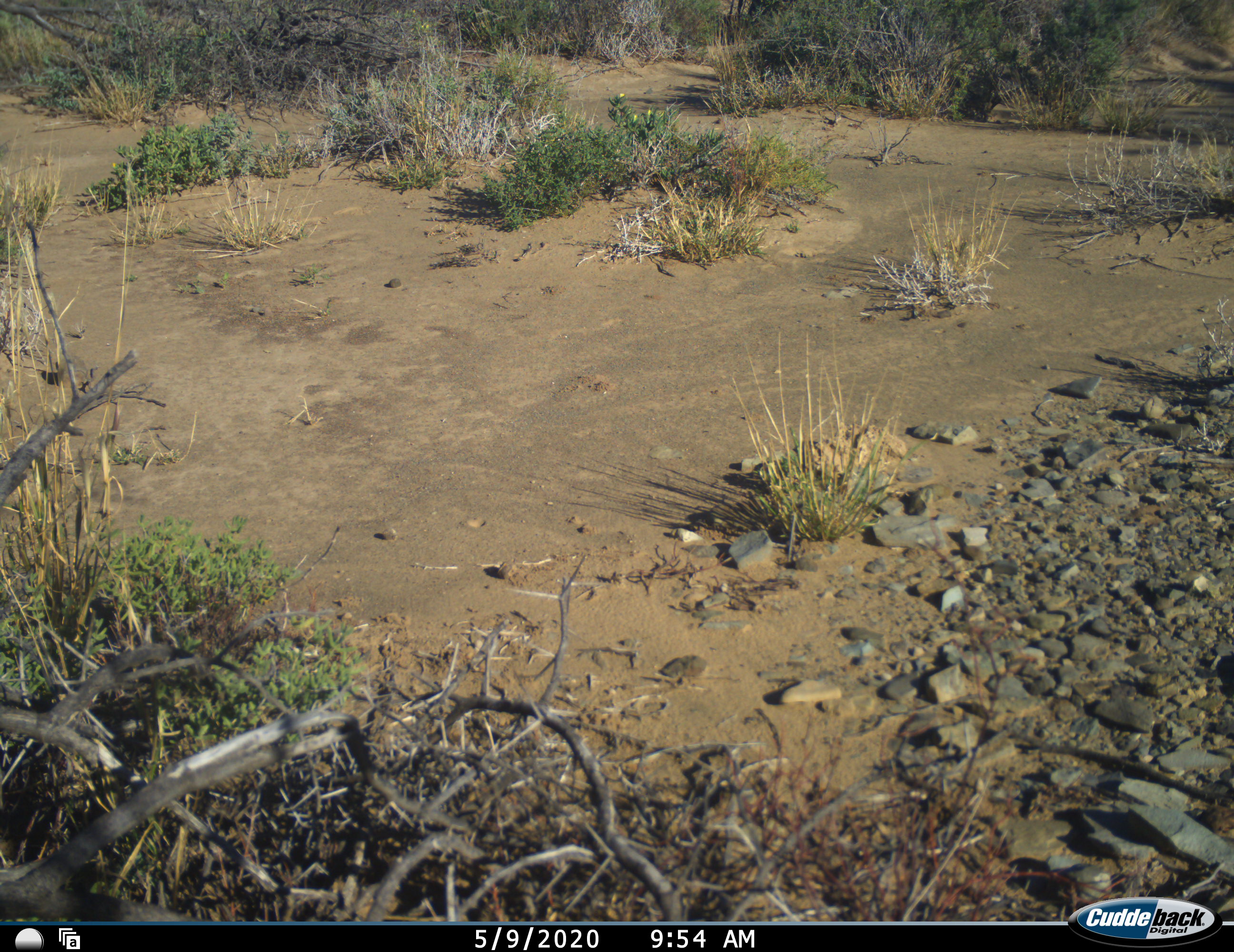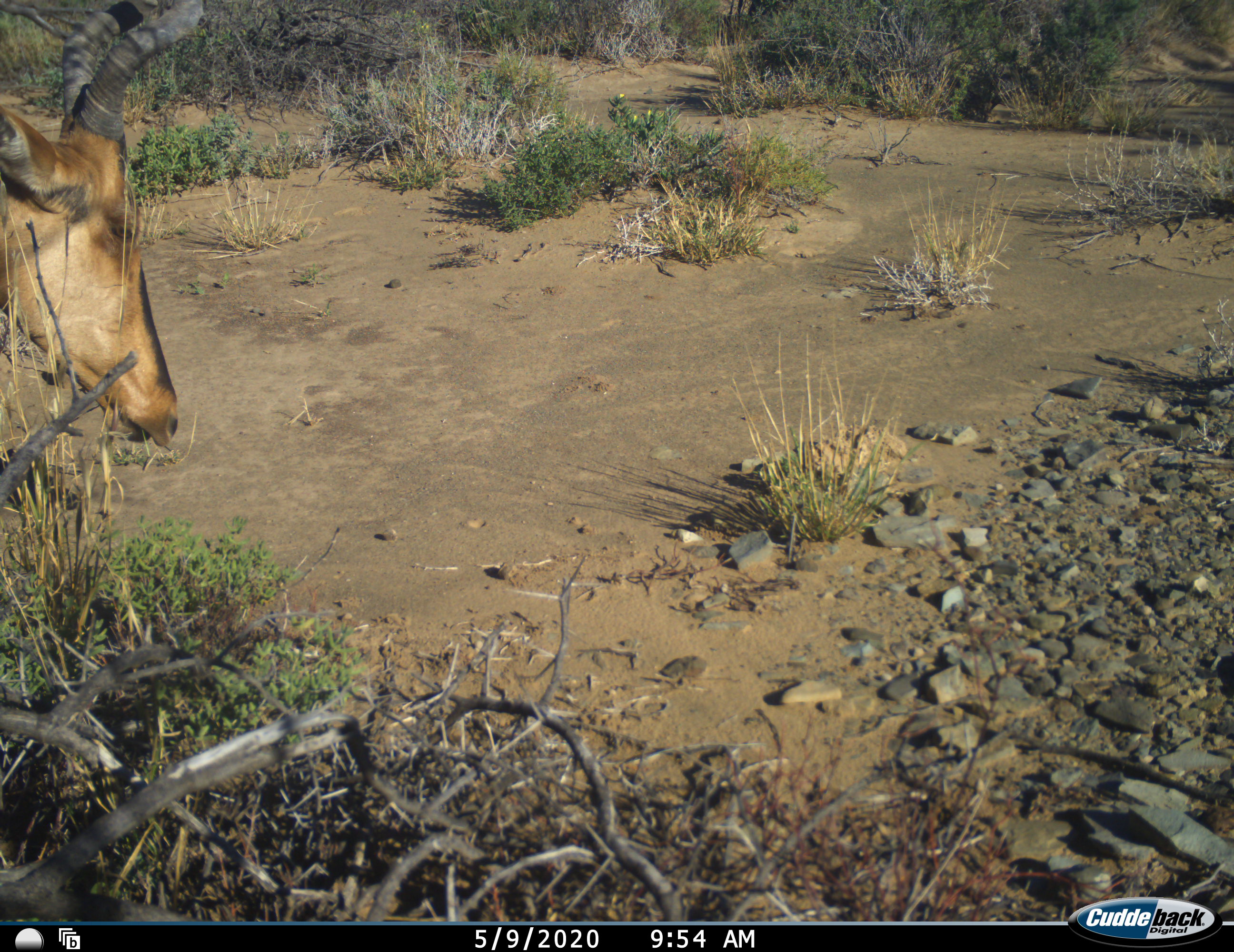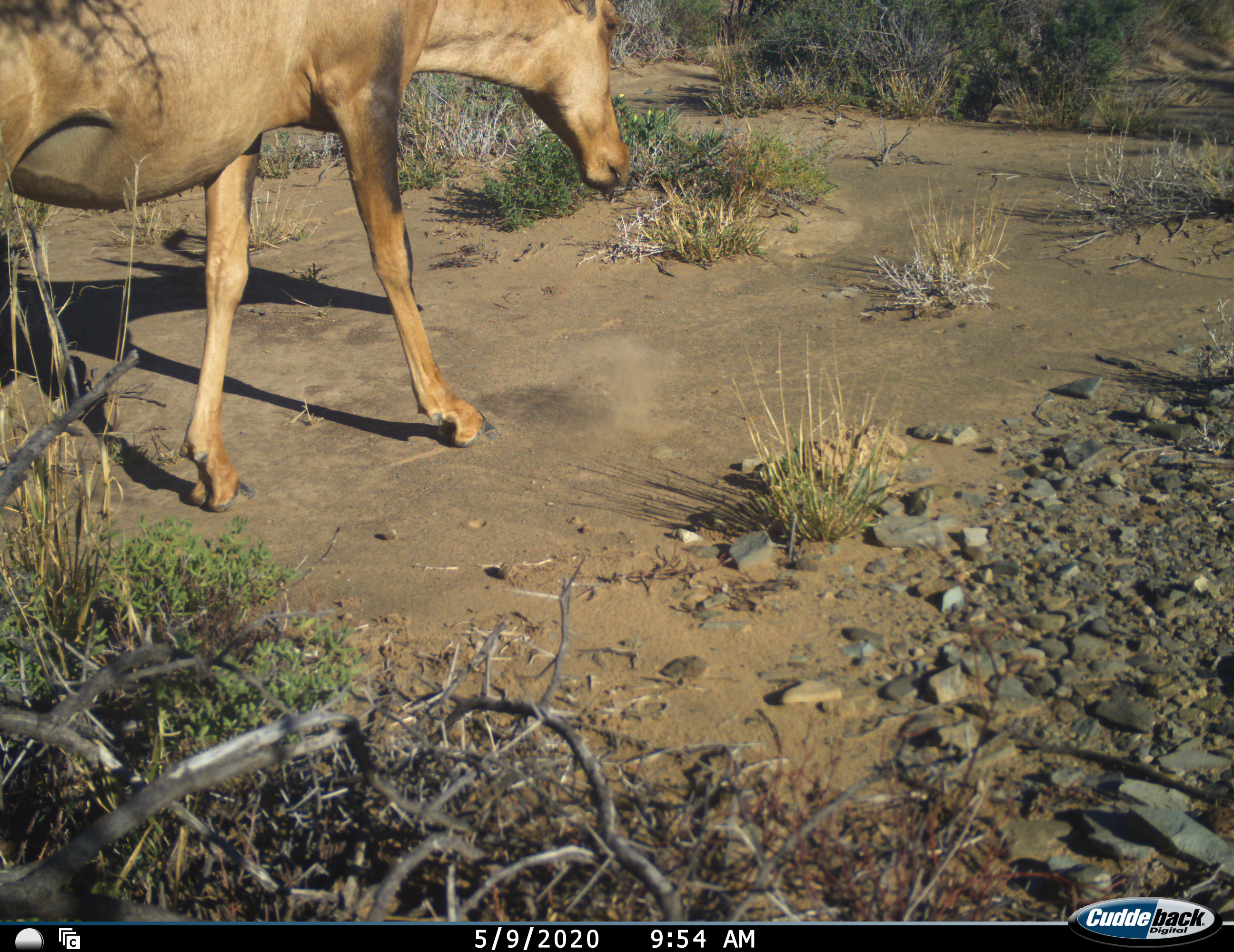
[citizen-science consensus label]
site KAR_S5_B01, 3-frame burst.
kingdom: Animalia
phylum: Chordata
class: Mammalia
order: Artiodactyla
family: Bovidae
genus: Alcelaphus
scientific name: Alcelaphus buselaphus caama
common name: red hartebeest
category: hartebeestred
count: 1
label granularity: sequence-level